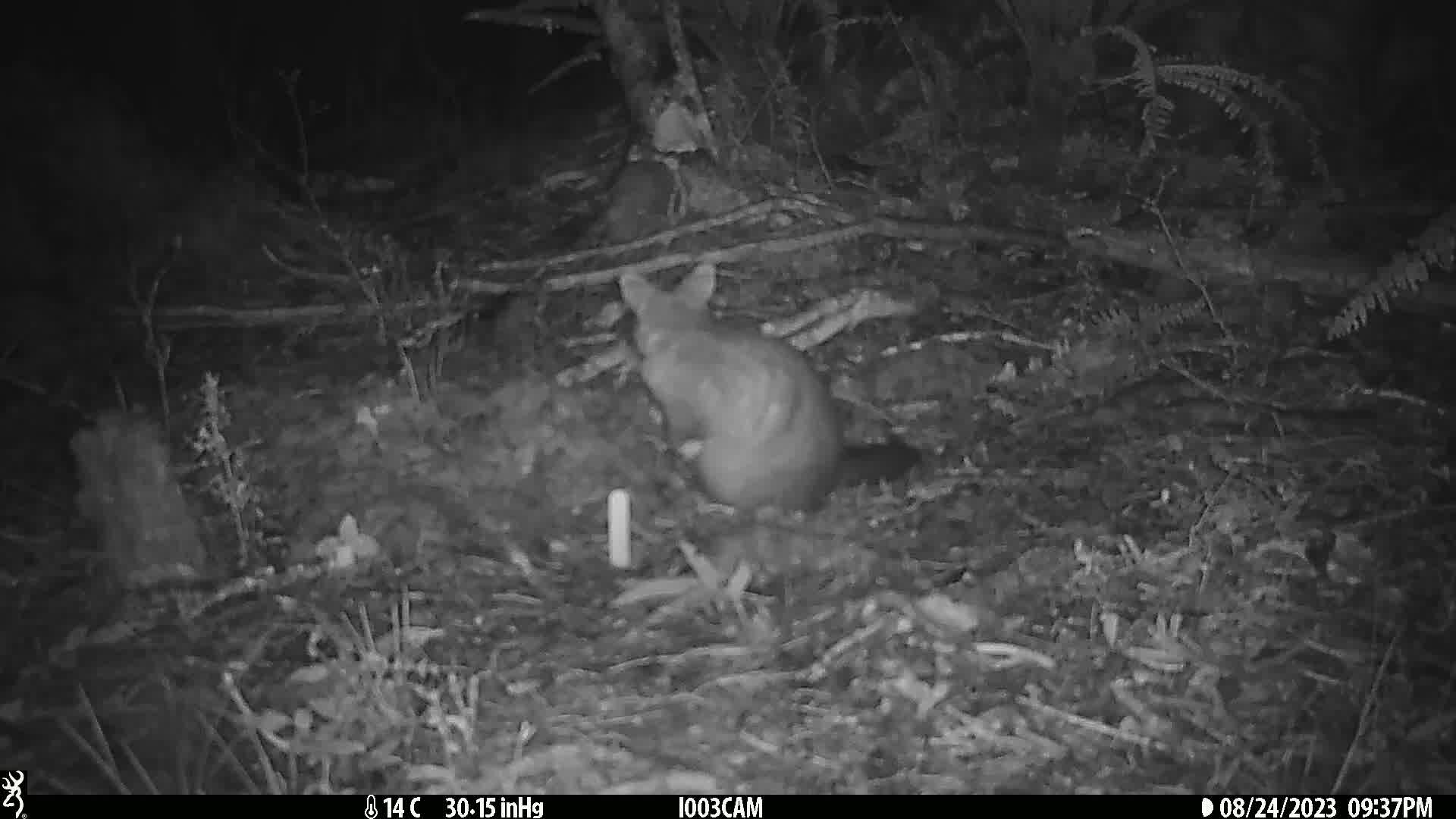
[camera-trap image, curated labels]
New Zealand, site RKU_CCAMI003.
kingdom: Animalia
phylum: Chordata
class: Mammalia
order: Diprotodontia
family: Phalangeridae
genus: Trichosurus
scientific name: Trichosurus vulpecula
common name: common brushtail possum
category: possum